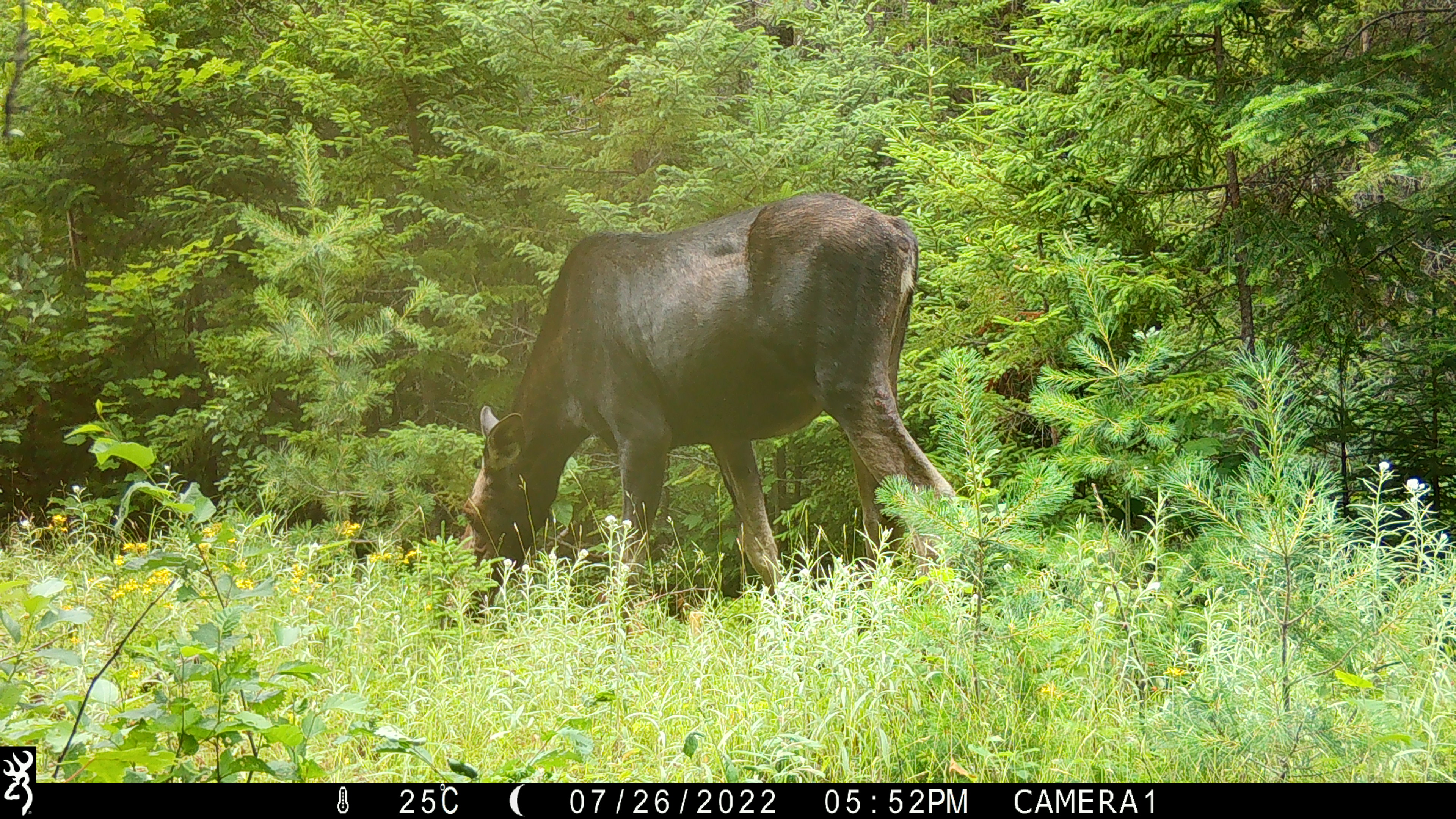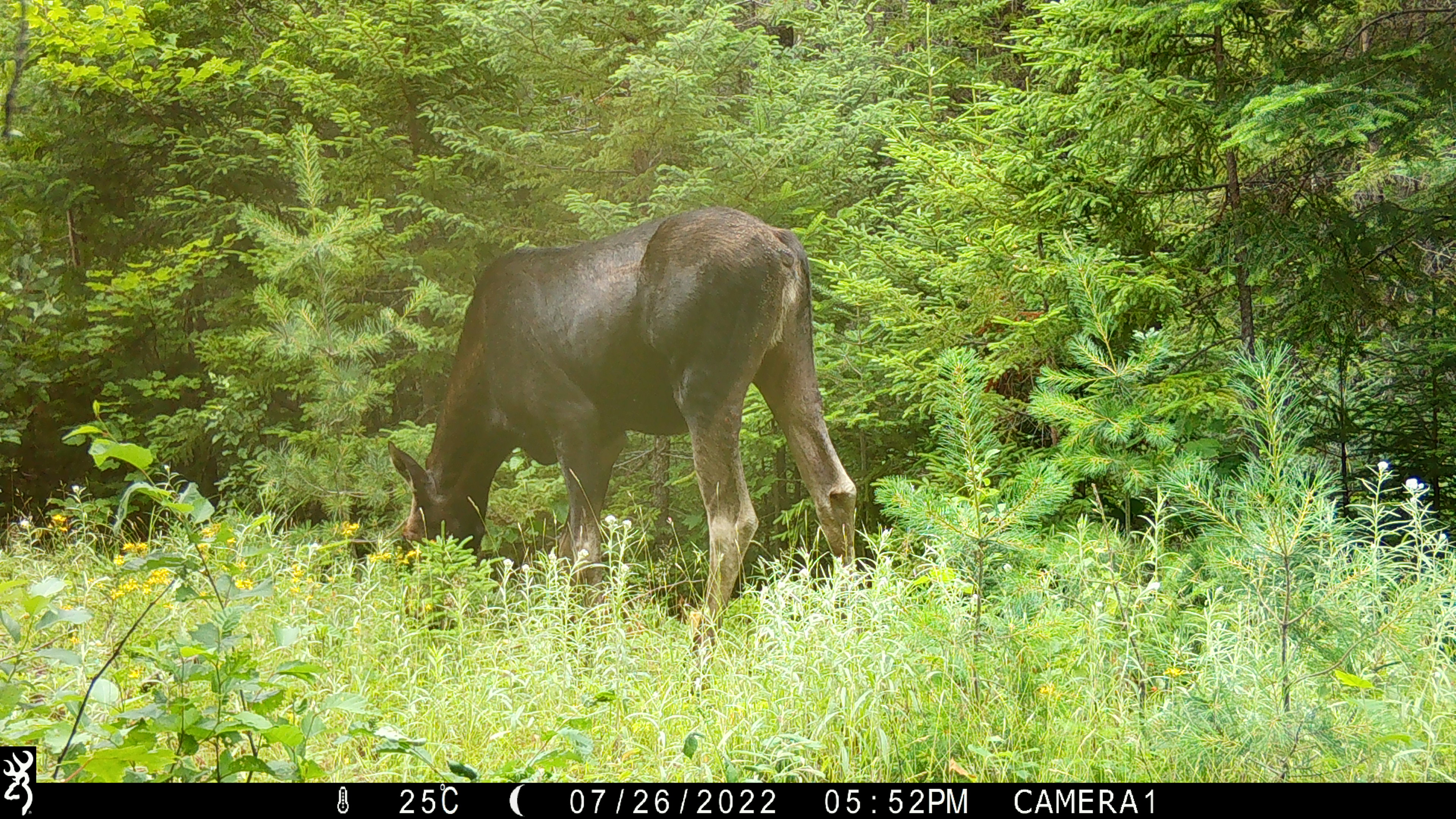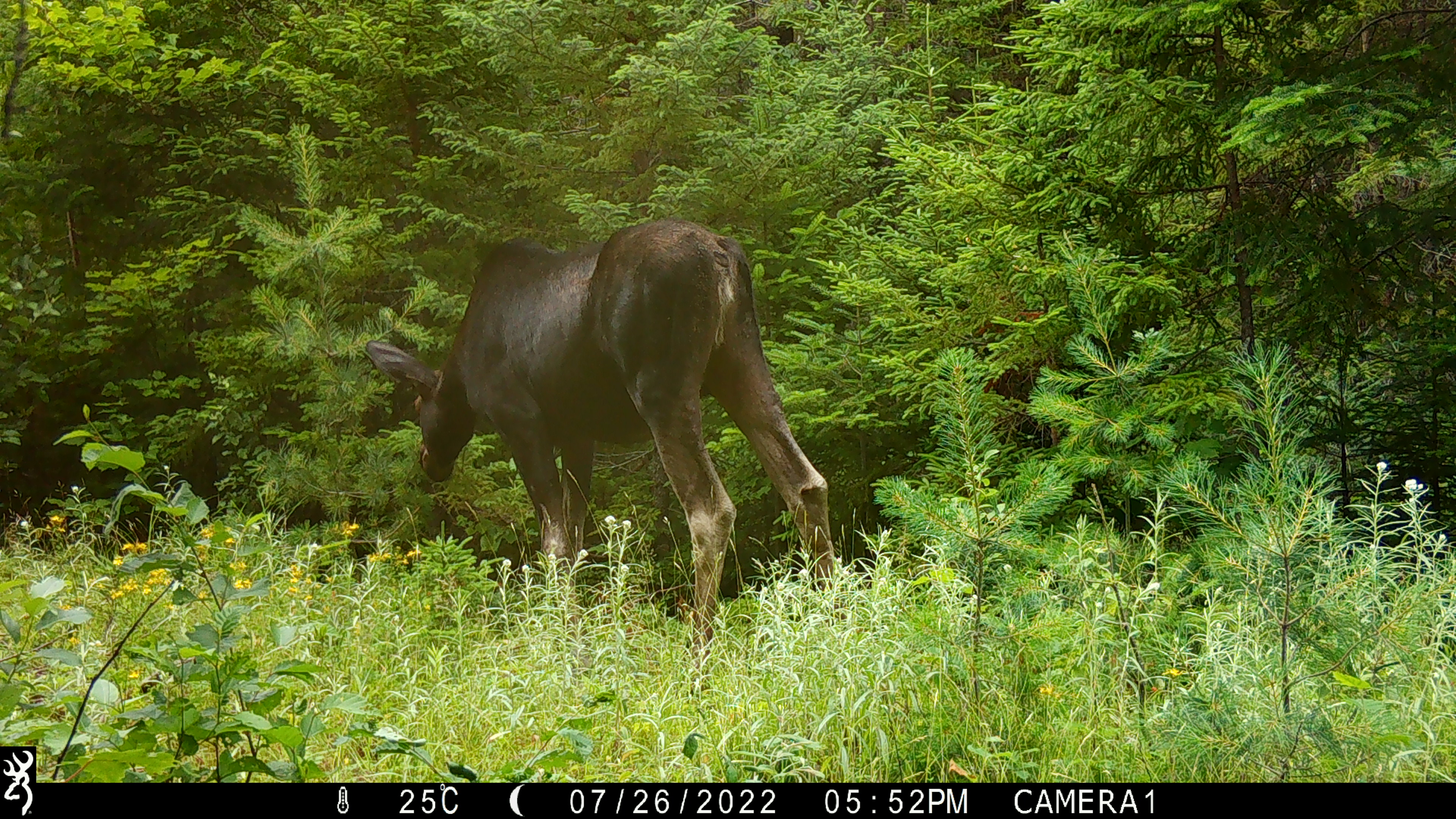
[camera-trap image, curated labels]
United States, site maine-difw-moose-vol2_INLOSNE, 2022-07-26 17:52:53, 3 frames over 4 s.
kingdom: Animalia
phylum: Chordata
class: Mammalia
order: Artiodactyla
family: Cervidae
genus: Alces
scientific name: Alces alces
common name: moose